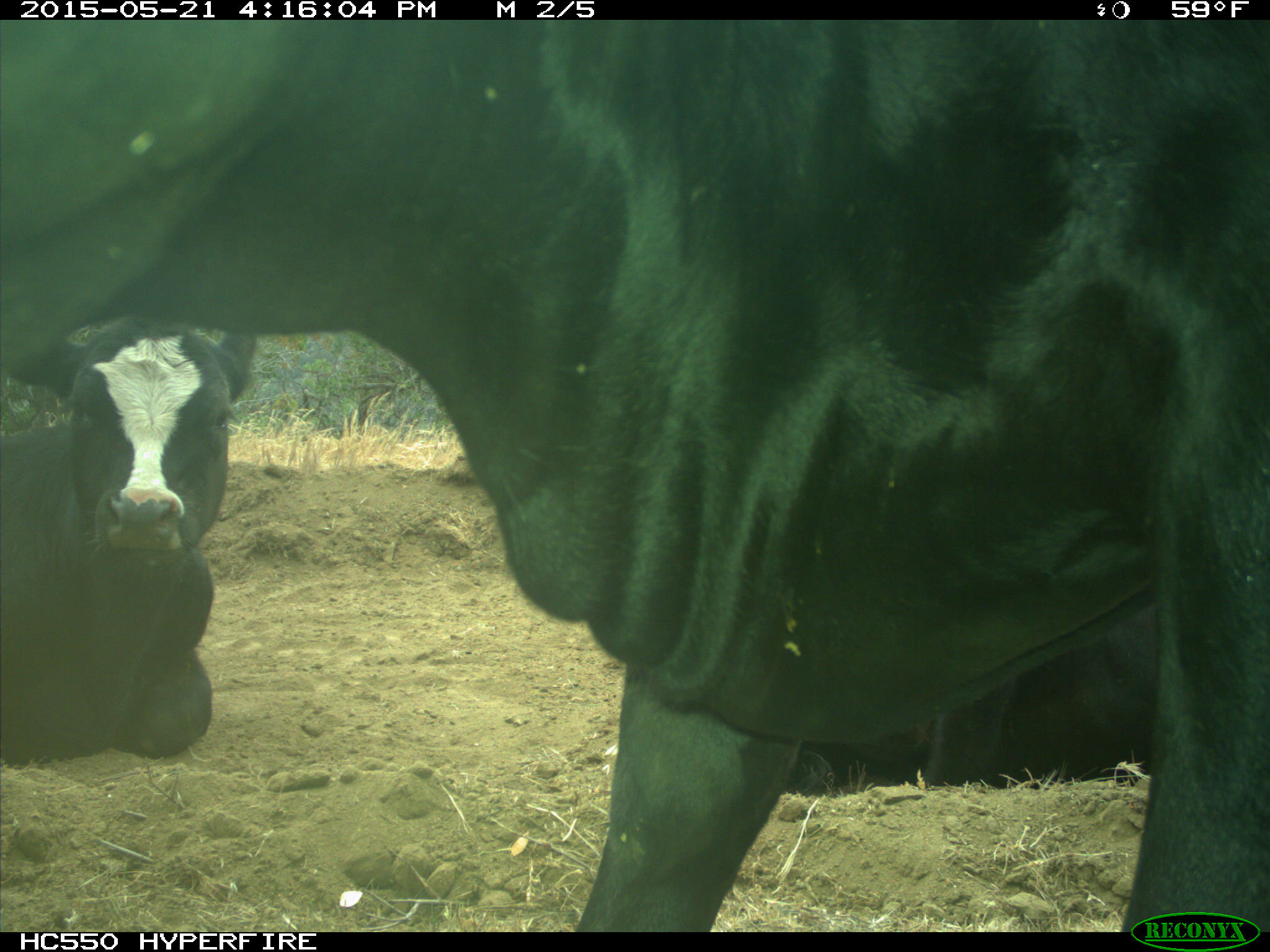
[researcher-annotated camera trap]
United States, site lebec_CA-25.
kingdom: Animalia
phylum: Chordata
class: Mammalia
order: Artiodactyla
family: Bovidae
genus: Bos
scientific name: Bos taurus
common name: domestic cow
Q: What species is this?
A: Bos taurus (domestic cow).